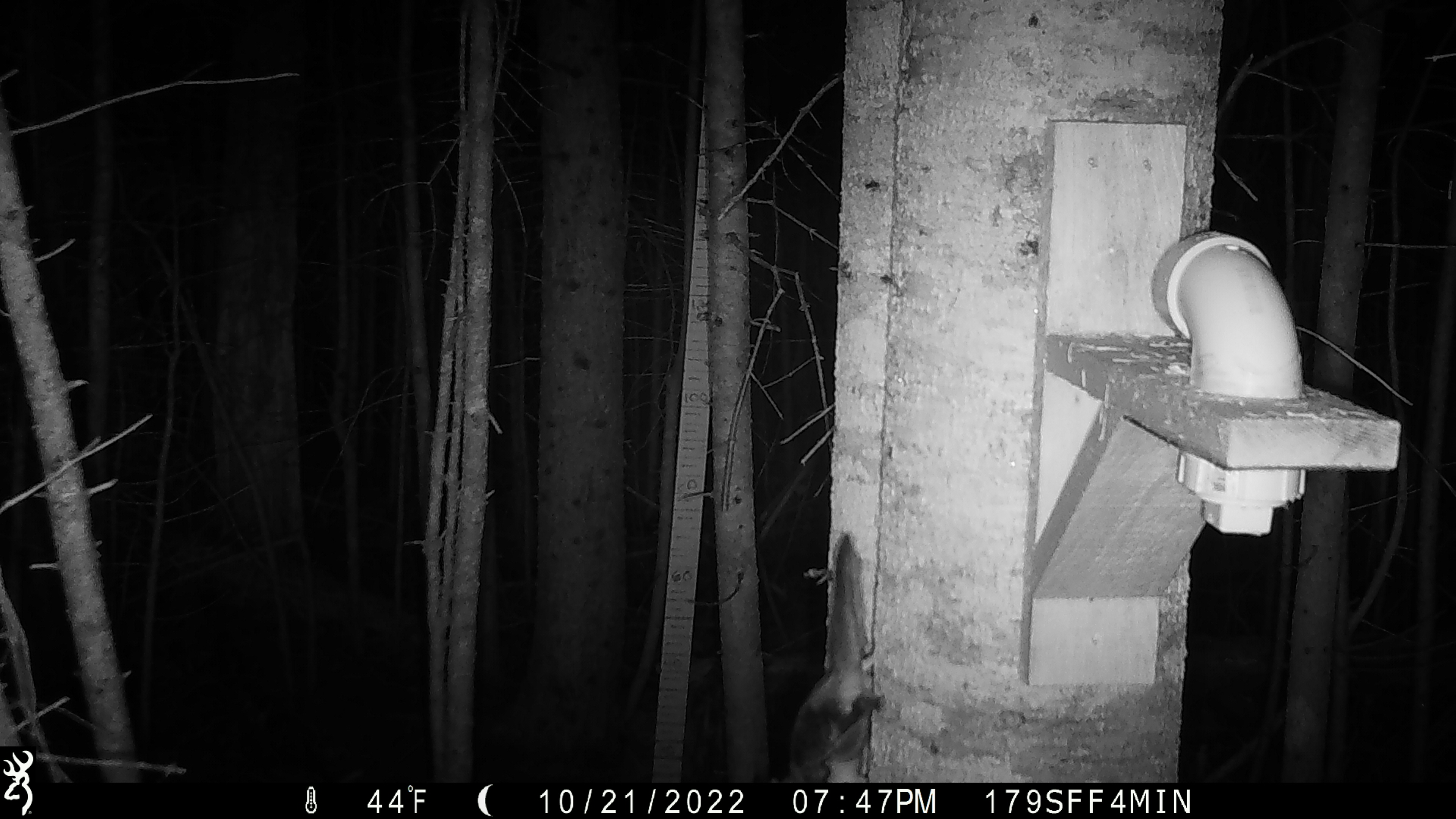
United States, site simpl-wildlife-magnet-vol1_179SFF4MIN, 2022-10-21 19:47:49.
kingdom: Animalia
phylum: Chordata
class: Mammalia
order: Rodentia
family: Sciuridae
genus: Glaucomys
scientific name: Glaucomys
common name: flying squirrel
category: flying squirrel sp.